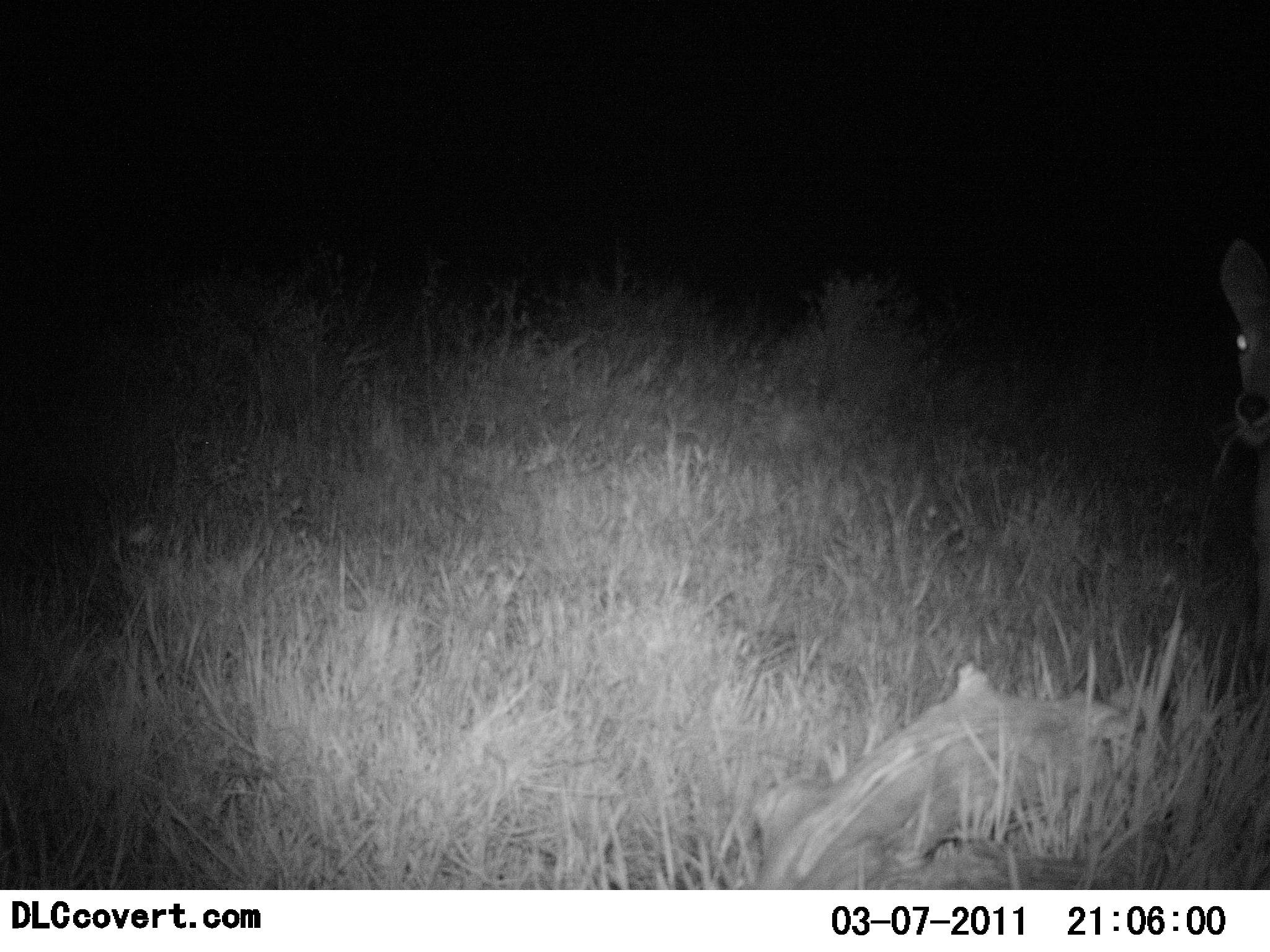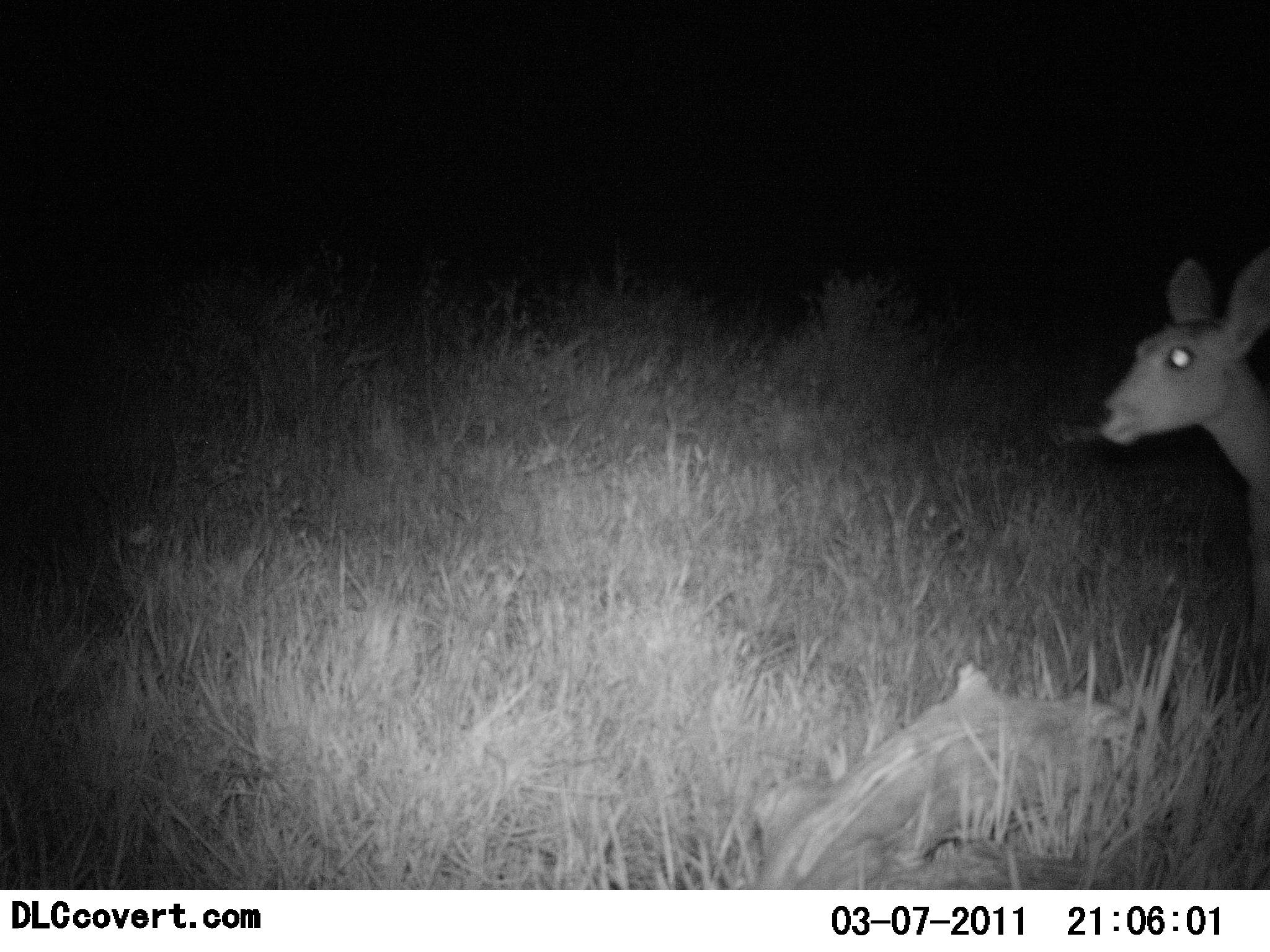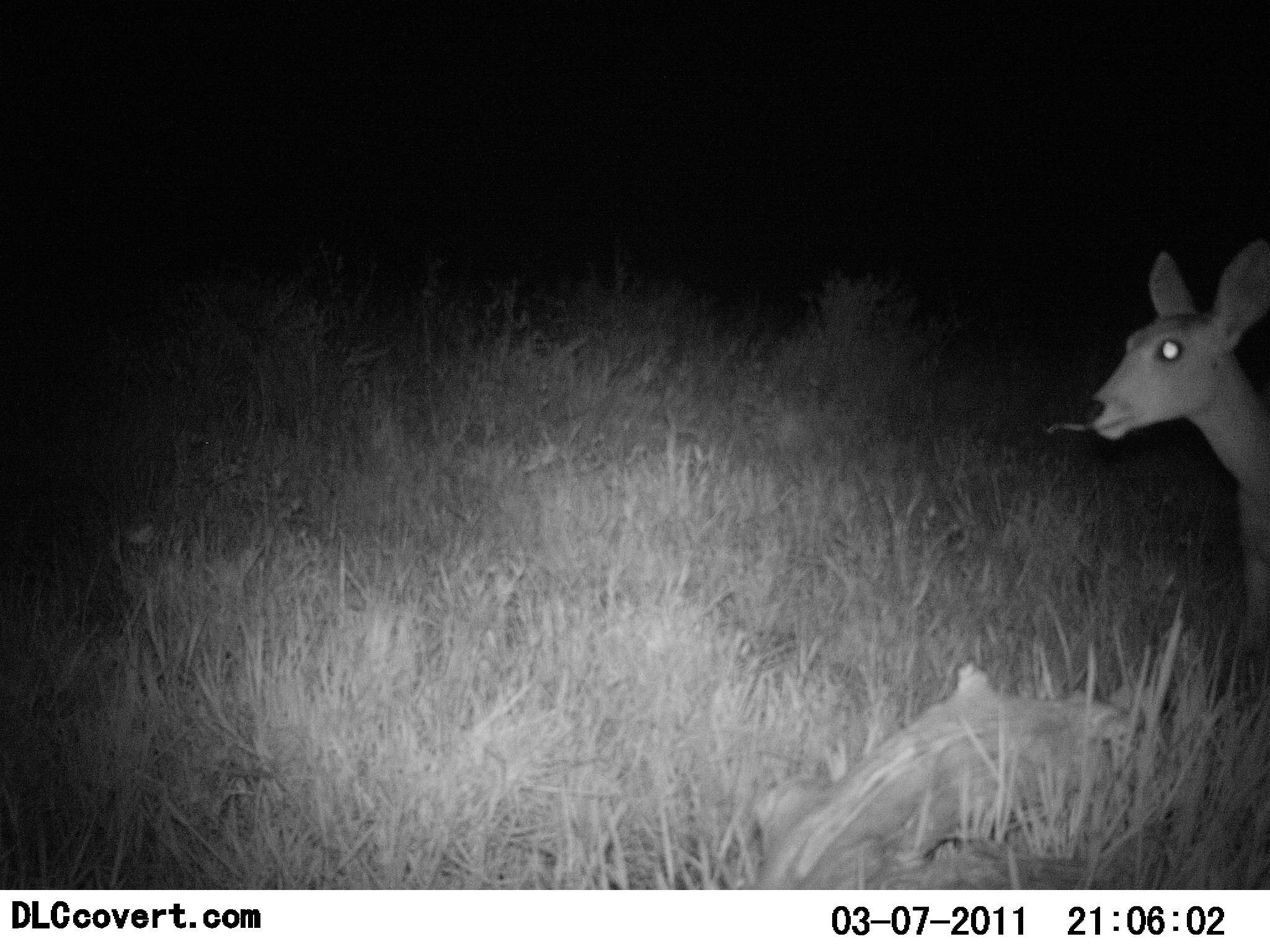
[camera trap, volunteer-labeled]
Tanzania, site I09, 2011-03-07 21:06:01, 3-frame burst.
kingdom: Animalia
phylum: Chordata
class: Mammalia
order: Artiodactyla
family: Bovidae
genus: Redunca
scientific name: Redunca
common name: reedbuck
Reedbuck (Redunca), count 1. Behavior (volunteer vote fractions): standing 82%, resting 0%, moving 9%, interacting 0%. Young present (vote fraction): 0%. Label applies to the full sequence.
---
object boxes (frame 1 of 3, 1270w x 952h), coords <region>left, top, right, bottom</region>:
animal: <region>1218, 236, 1270, 630</region>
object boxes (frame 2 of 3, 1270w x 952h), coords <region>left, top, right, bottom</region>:
animal: <region>1095, 248, 1270, 521</region>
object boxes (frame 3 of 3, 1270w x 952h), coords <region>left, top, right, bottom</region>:
animal: <region>1082, 239, 1270, 655</region>